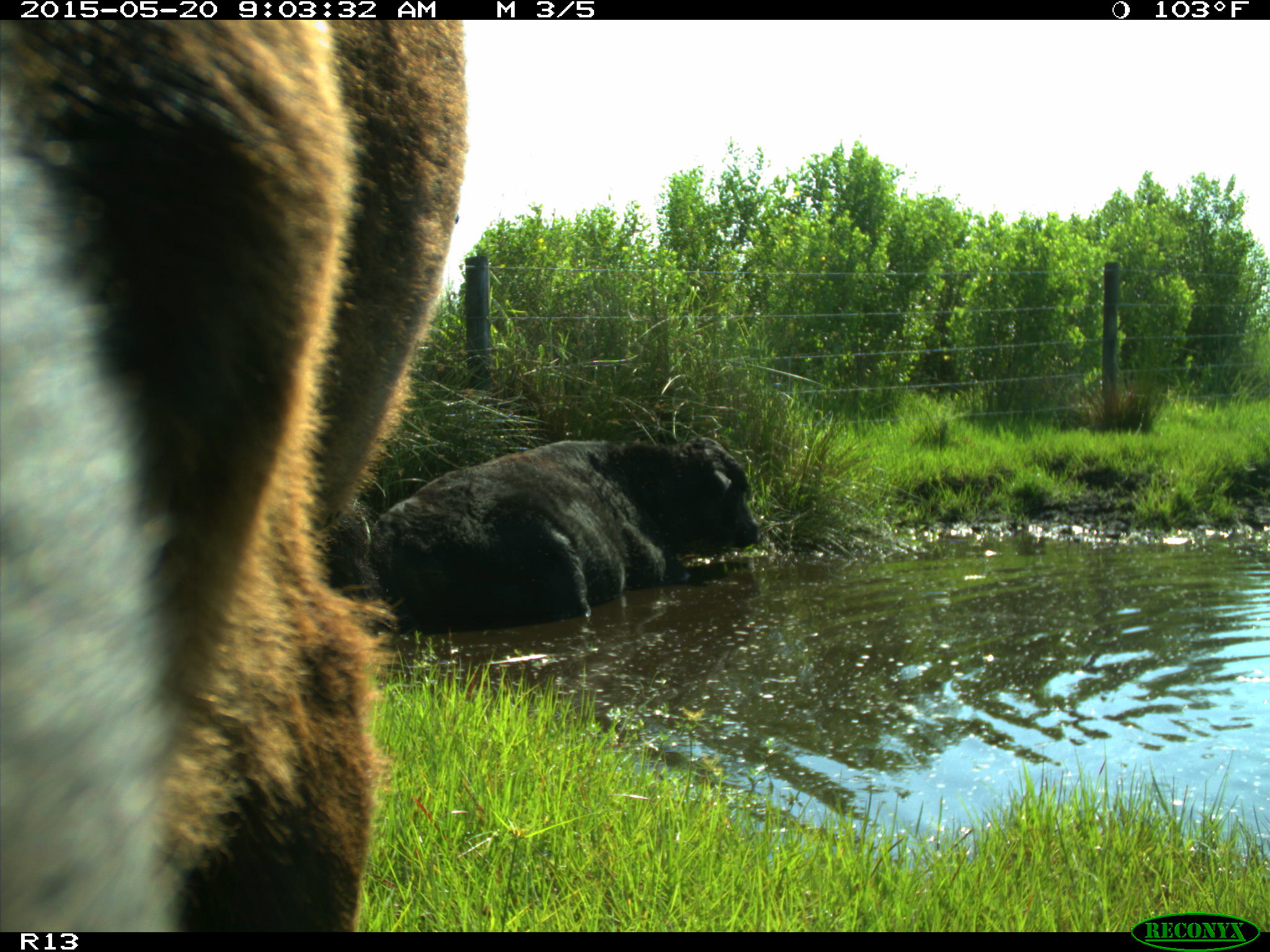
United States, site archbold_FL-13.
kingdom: Animalia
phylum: Chordata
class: Mammalia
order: Artiodactyla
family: Bovidae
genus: Bos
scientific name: Bos taurus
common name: domestic cow